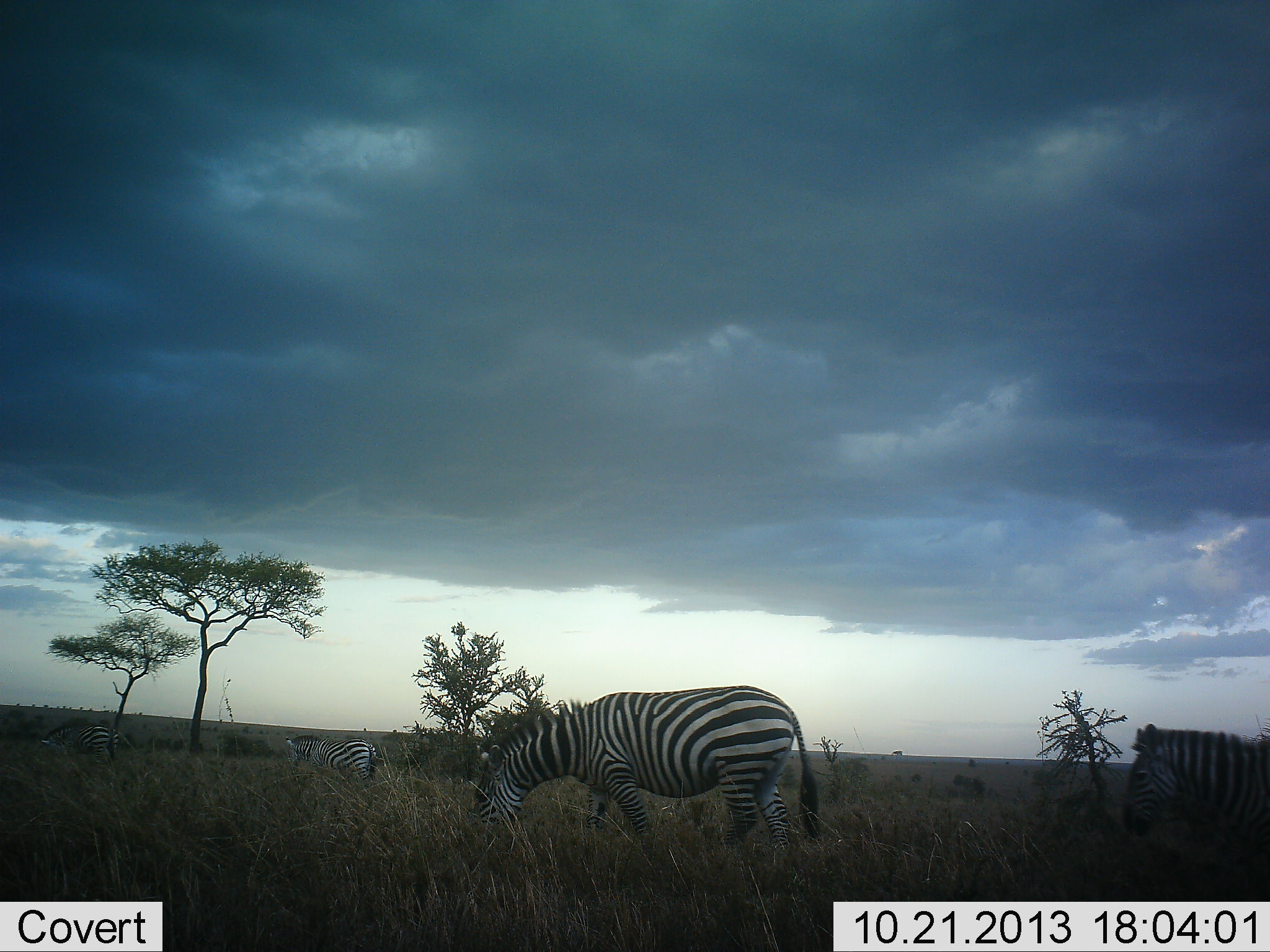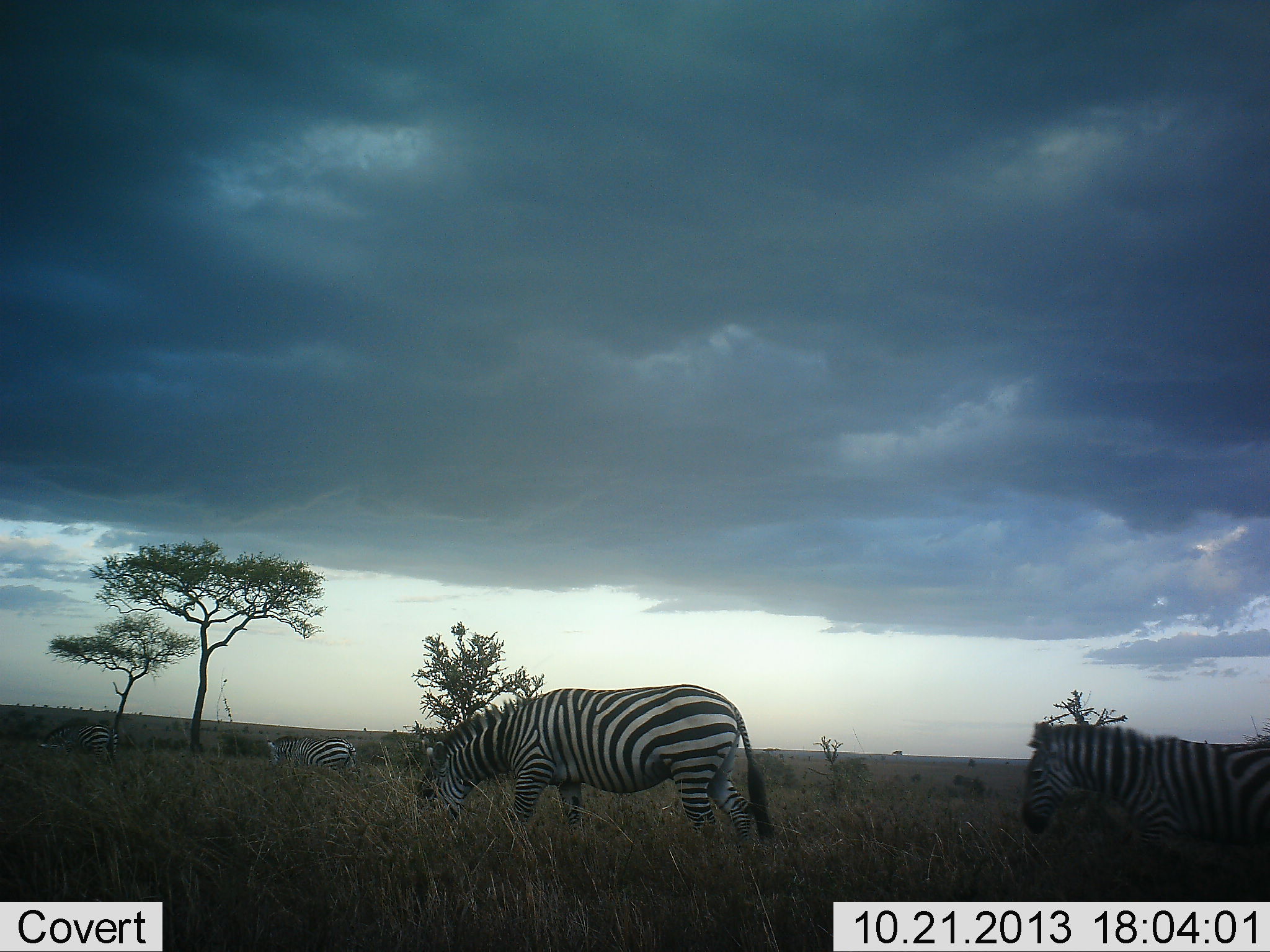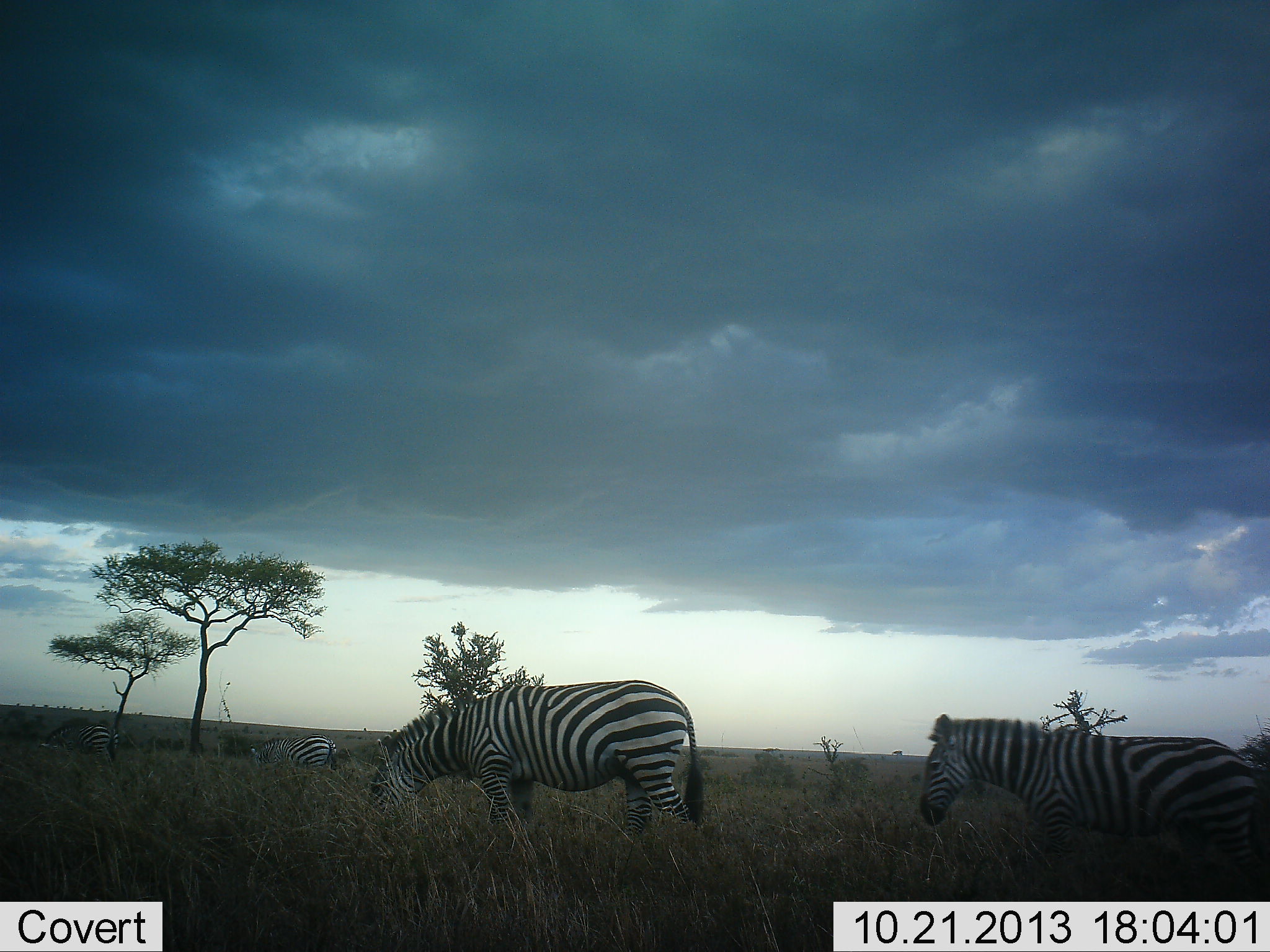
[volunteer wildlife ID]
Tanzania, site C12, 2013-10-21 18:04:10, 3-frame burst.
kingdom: Animalia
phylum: Chordata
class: Mammalia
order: Perissodactyla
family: Equidae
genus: Equus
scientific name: Equus quagga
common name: plains zebra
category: zebra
Zebra (plains zebra) (Equus quagga), count 4. Behavior (volunteer vote fractions): standing 6%, resting 0%, moving 88%, interacting 6%. Young present (vote fraction): 0%. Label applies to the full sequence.